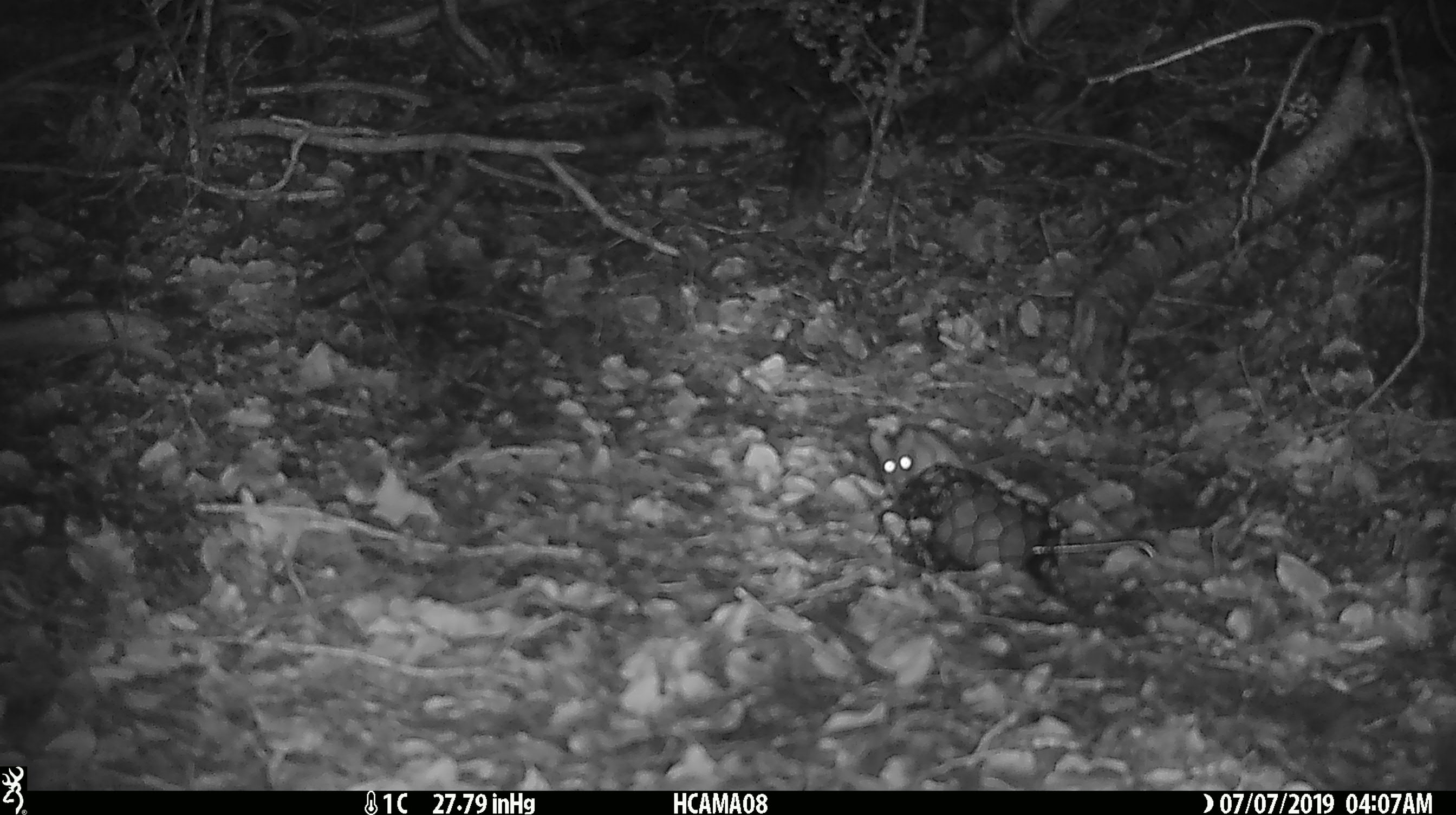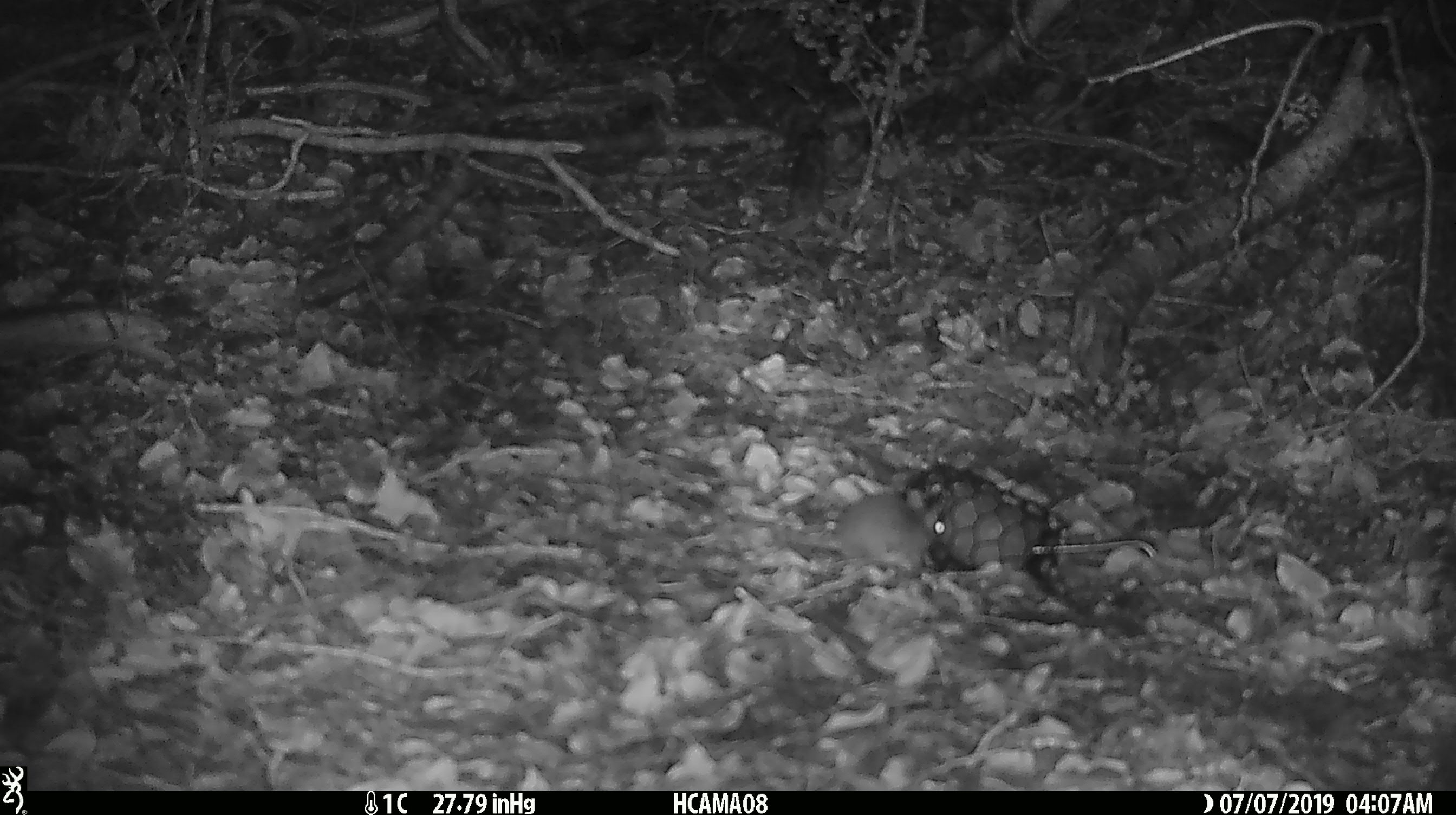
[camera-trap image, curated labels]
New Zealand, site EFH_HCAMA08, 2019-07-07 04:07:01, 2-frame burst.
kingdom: Animalia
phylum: Chordata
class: Mammalia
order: Rodentia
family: Muridae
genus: Mus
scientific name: Mus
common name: mouse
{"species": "mouse (Mus)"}